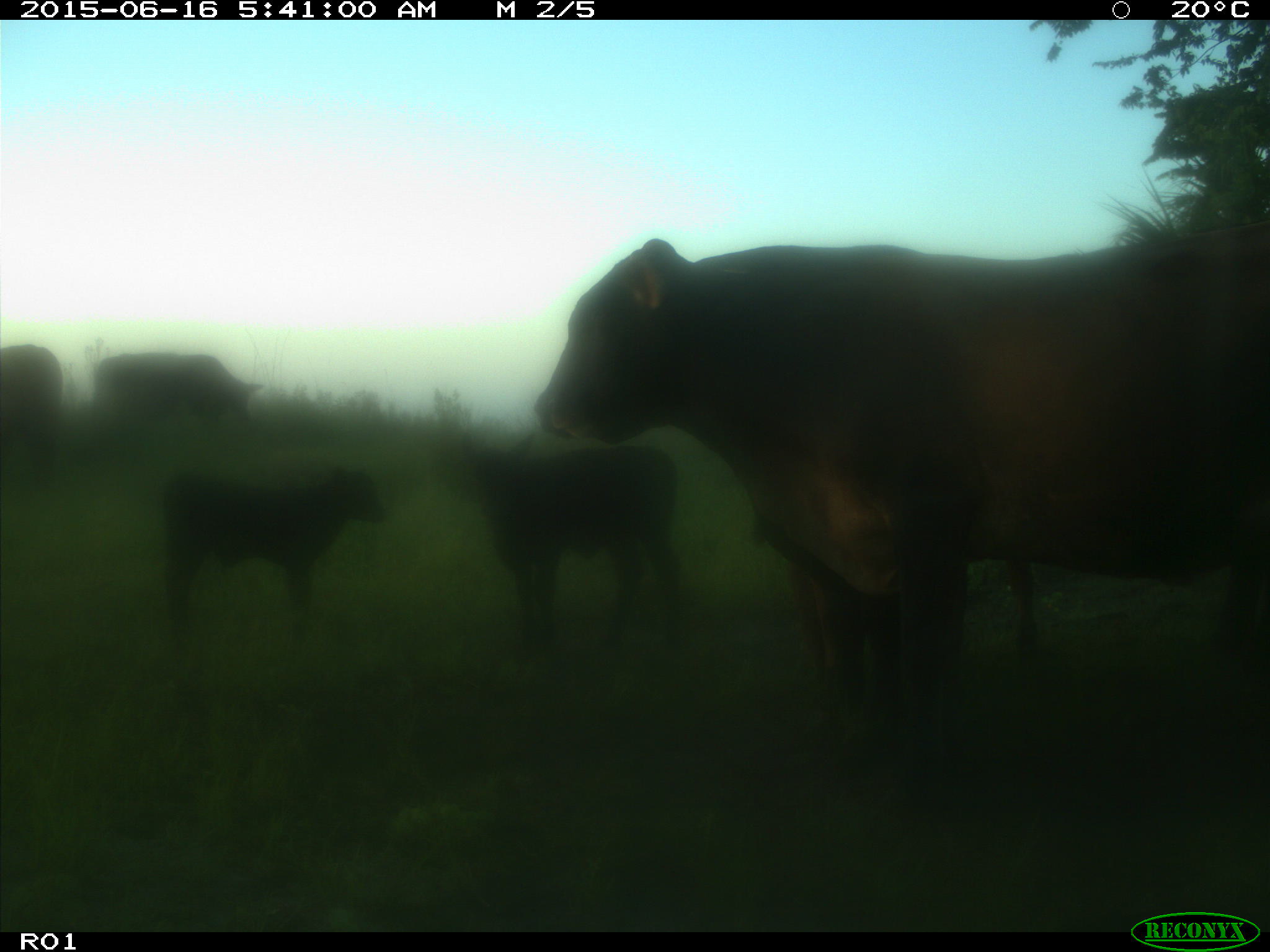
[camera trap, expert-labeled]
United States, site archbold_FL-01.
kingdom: Animalia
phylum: Chordata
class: Mammalia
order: Artiodactyla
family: Bovidae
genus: Bos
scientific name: Bos taurus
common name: domestic cow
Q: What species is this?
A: Bos taurus (domestic cow).